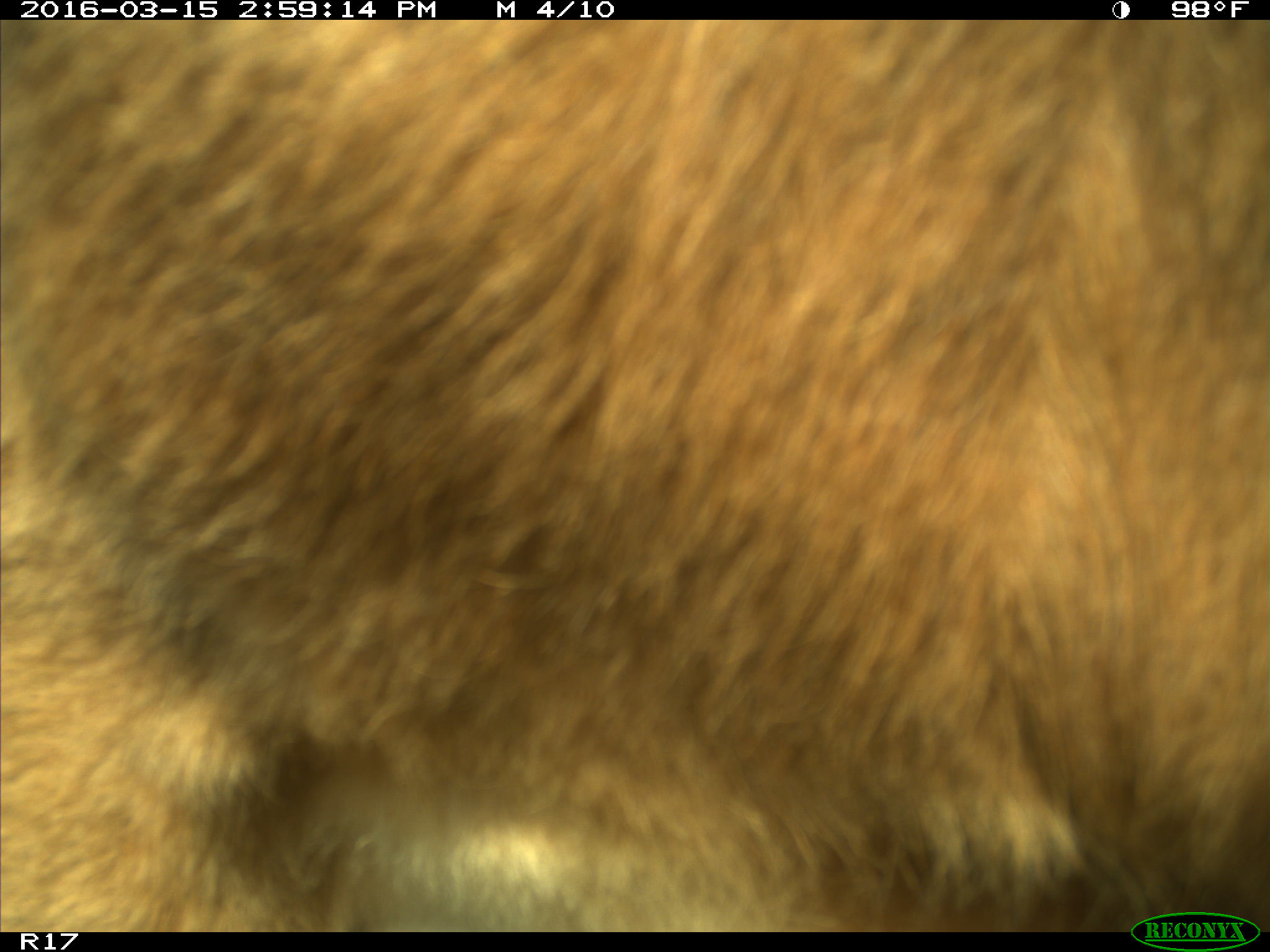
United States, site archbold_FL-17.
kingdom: Animalia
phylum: Chordata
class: Mammalia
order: Artiodactyla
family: Bovidae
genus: Bos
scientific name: Bos taurus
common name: domestic cow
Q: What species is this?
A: Bos taurus (domestic cow).